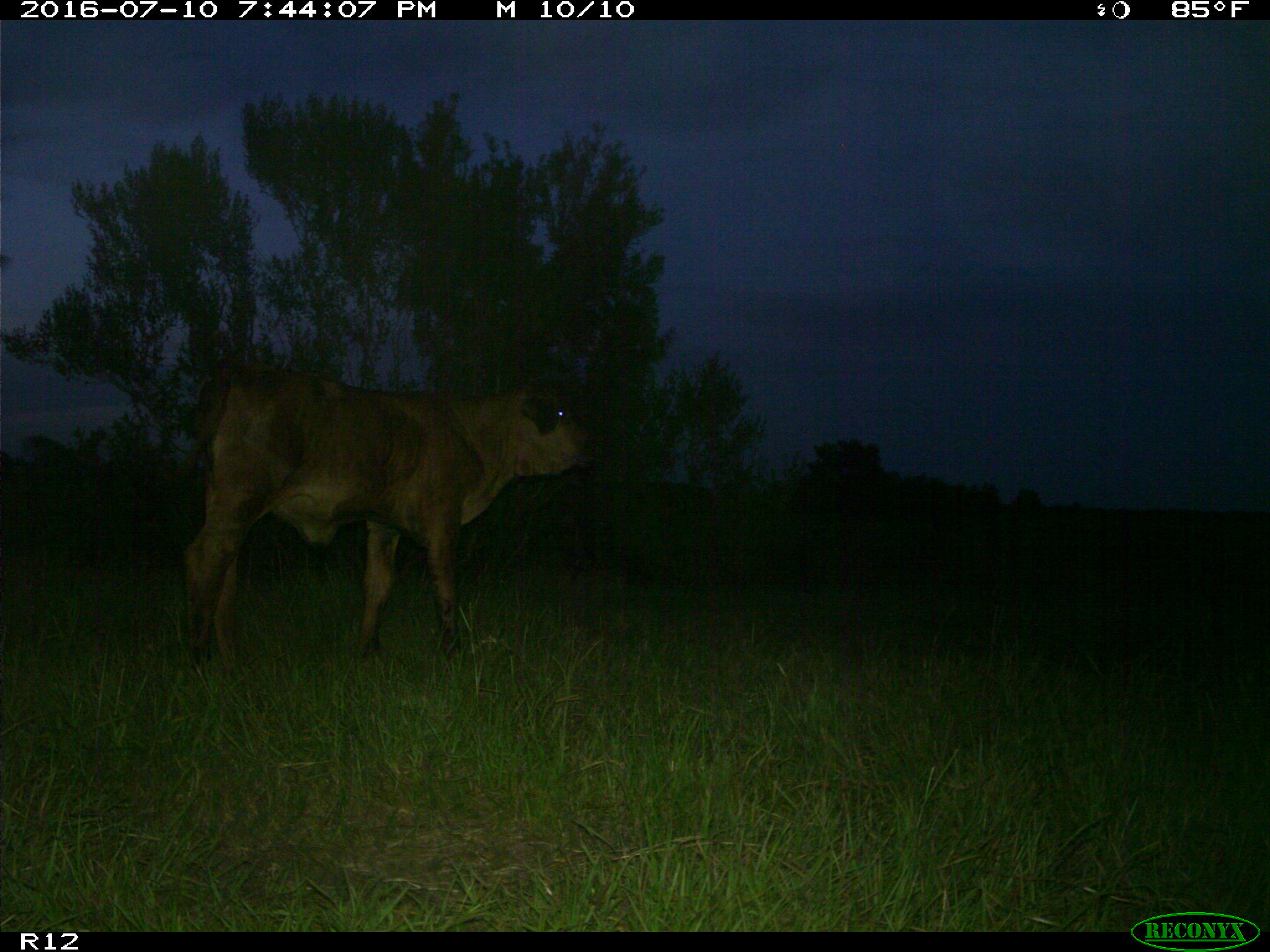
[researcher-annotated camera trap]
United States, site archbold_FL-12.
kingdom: Animalia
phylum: Chordata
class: Mammalia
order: Artiodactyla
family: Bovidae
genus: Bos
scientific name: Bos taurus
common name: domestic cow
Bos taurus (domestic cow).